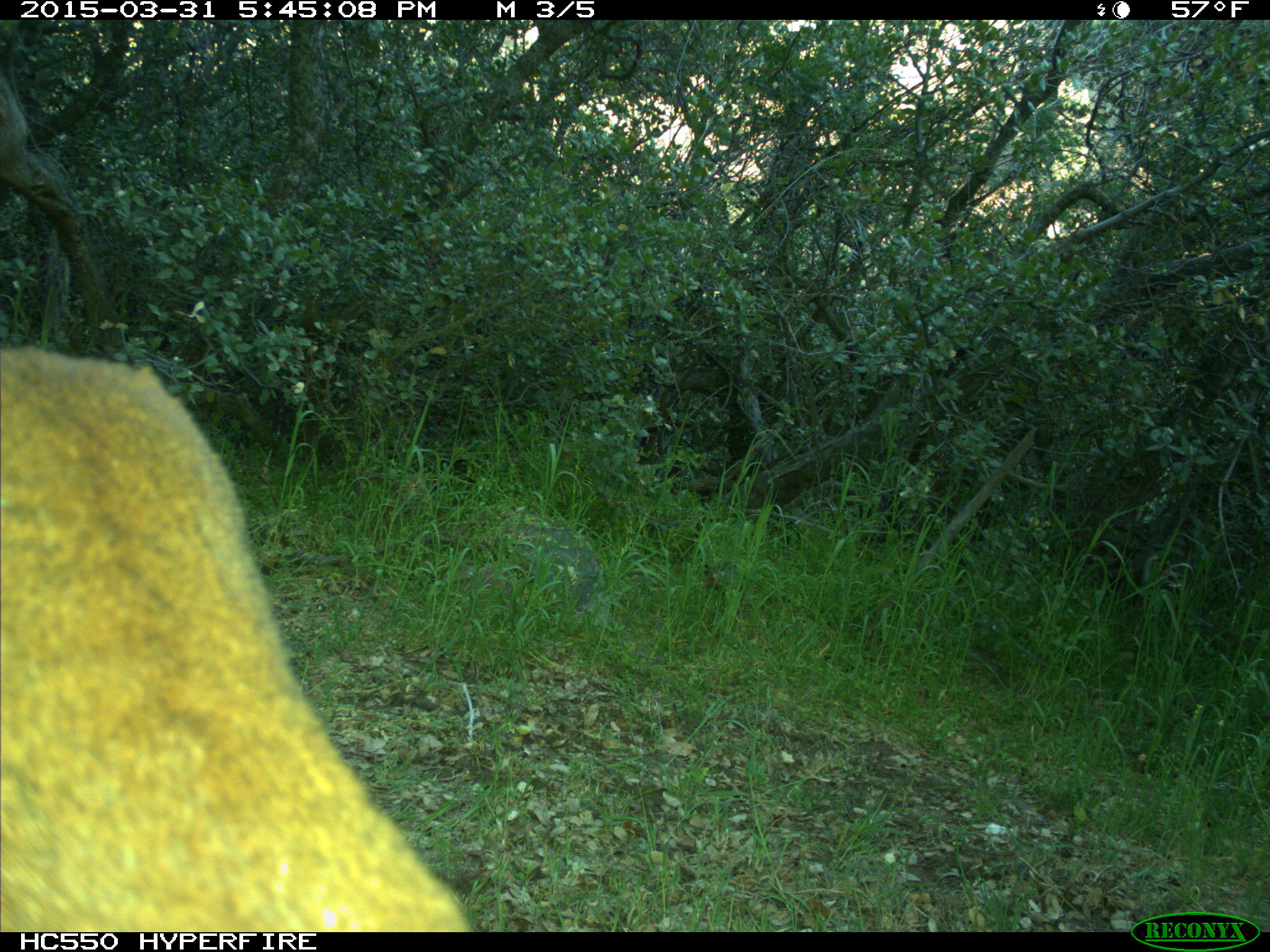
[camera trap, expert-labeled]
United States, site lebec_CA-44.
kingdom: Animalia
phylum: Chordata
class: Mammalia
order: Carnivora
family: Felidae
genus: Puma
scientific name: Puma concolor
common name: mountain lion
Puma concolor (mountain lion).